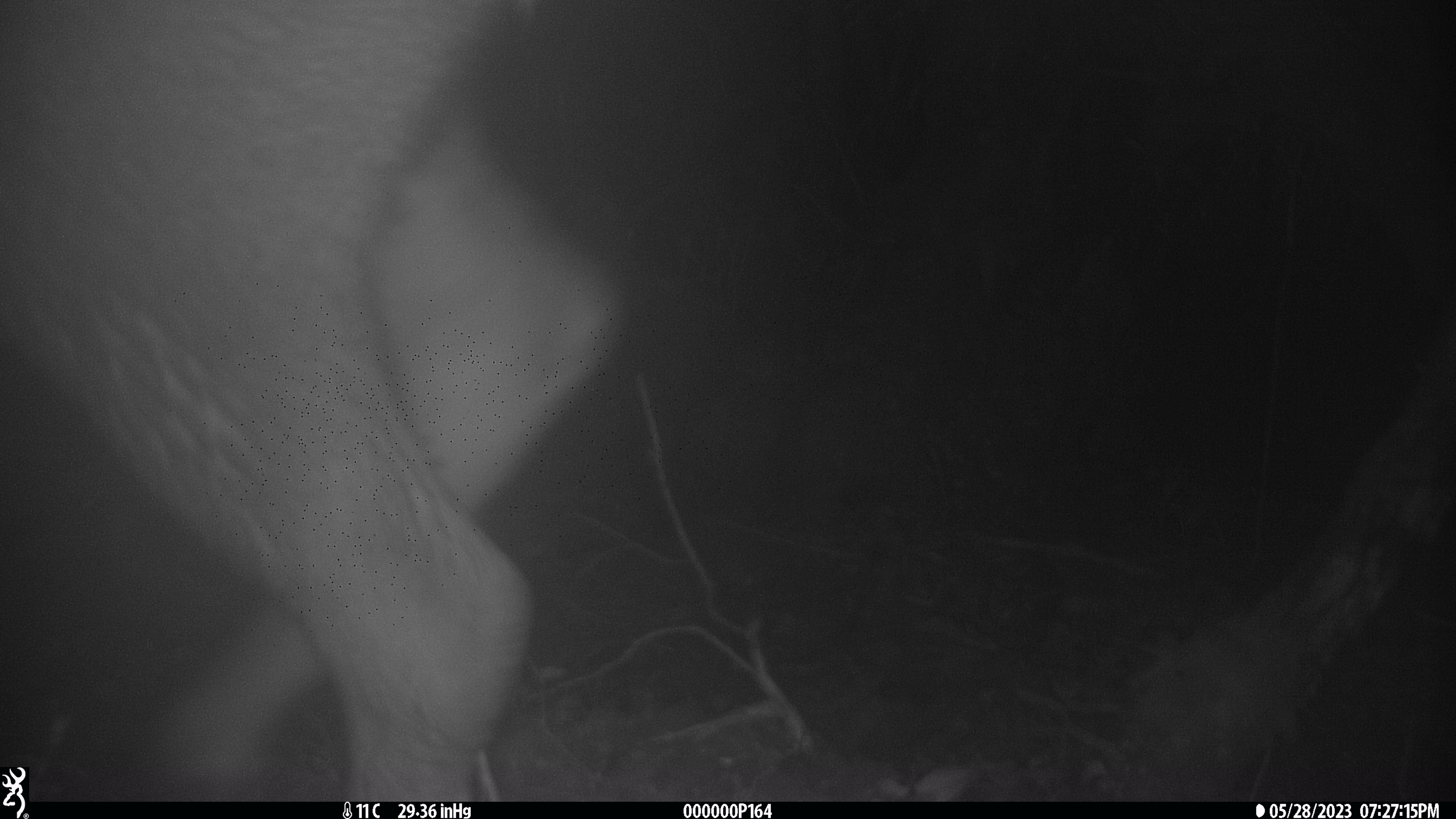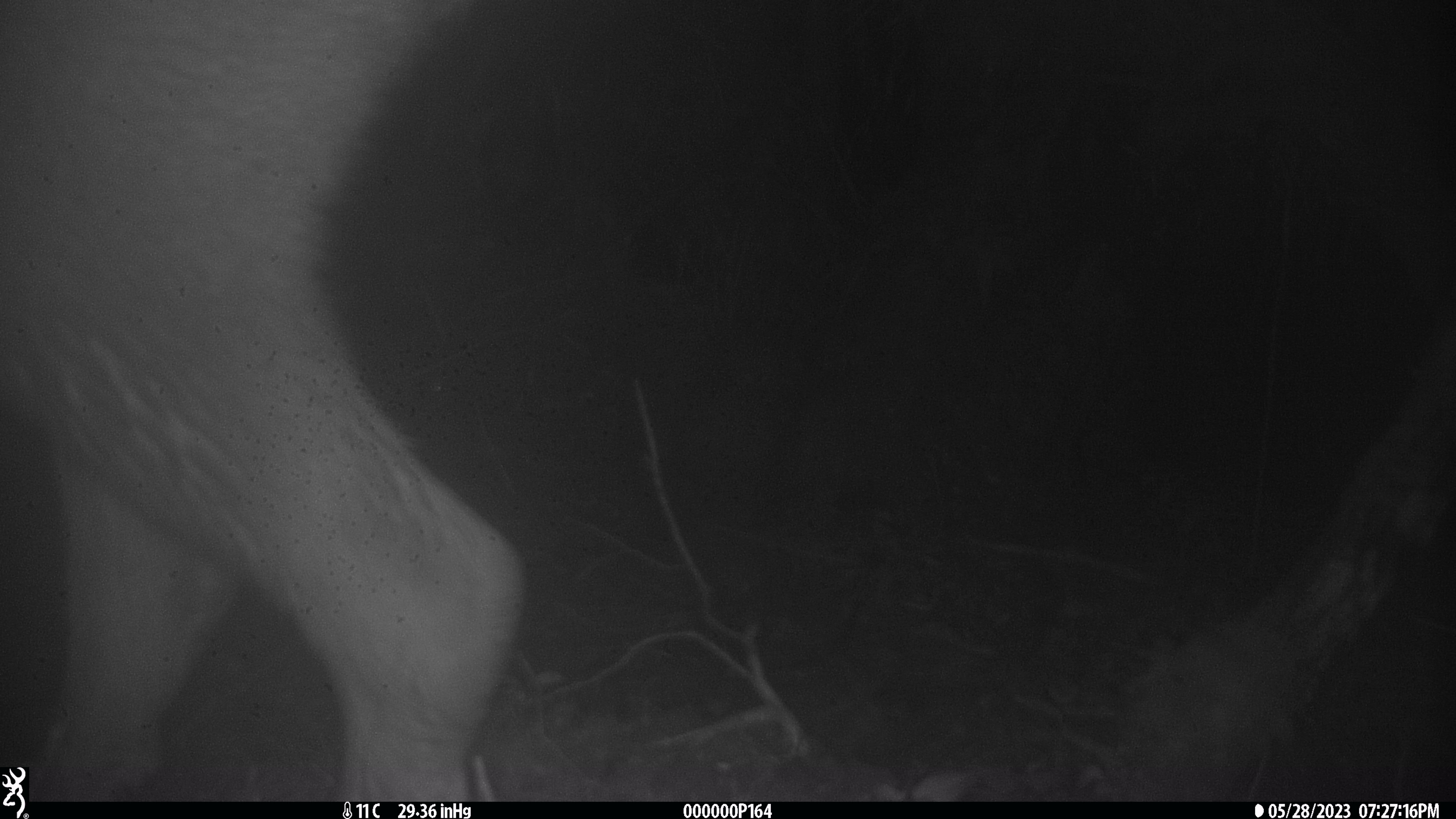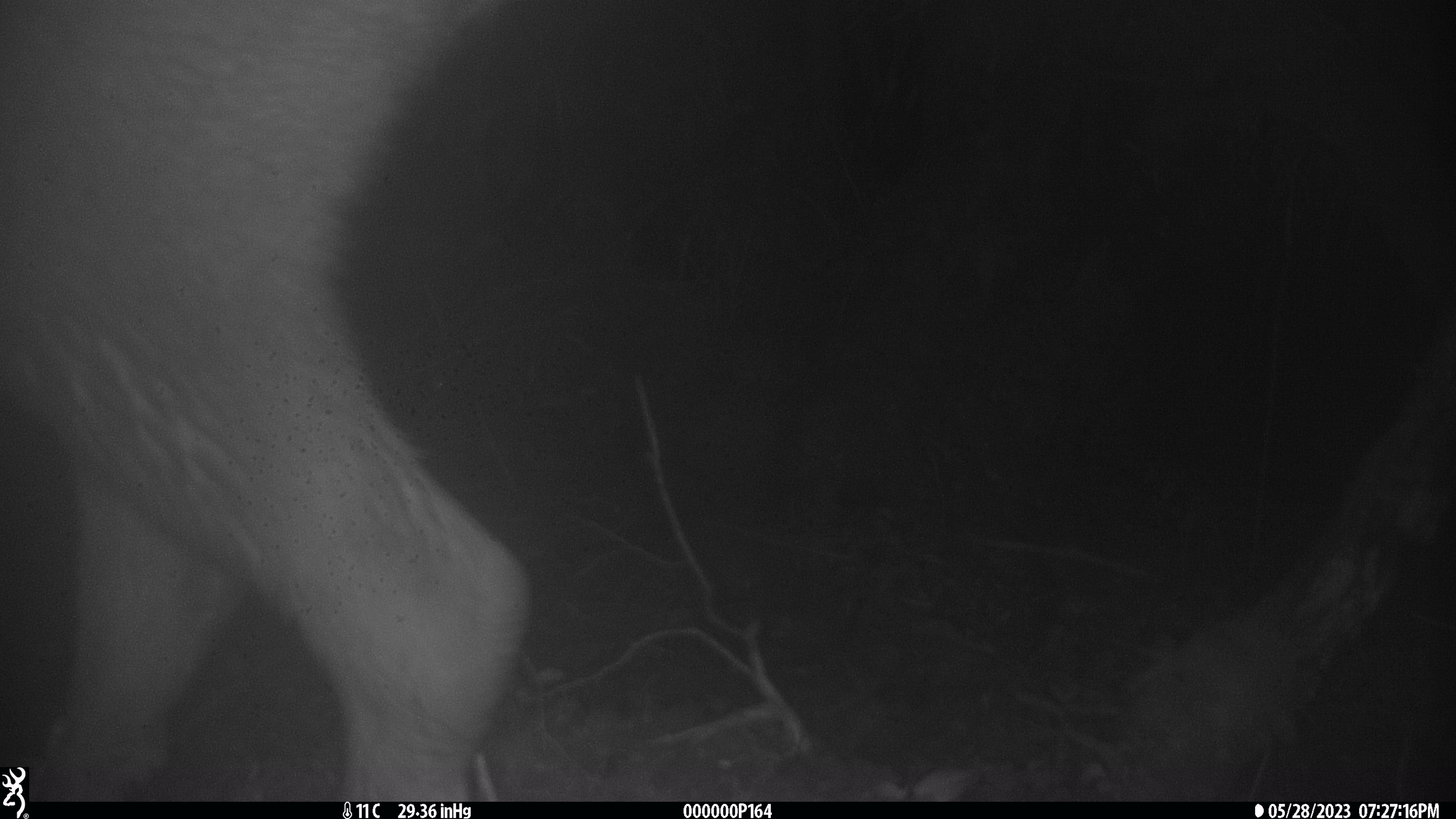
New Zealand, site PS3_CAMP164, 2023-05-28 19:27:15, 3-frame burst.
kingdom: Animalia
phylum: Chordata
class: Mammalia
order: Artiodactyla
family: Cervidae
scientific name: Cervidae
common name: deer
Deer (Cervidae).